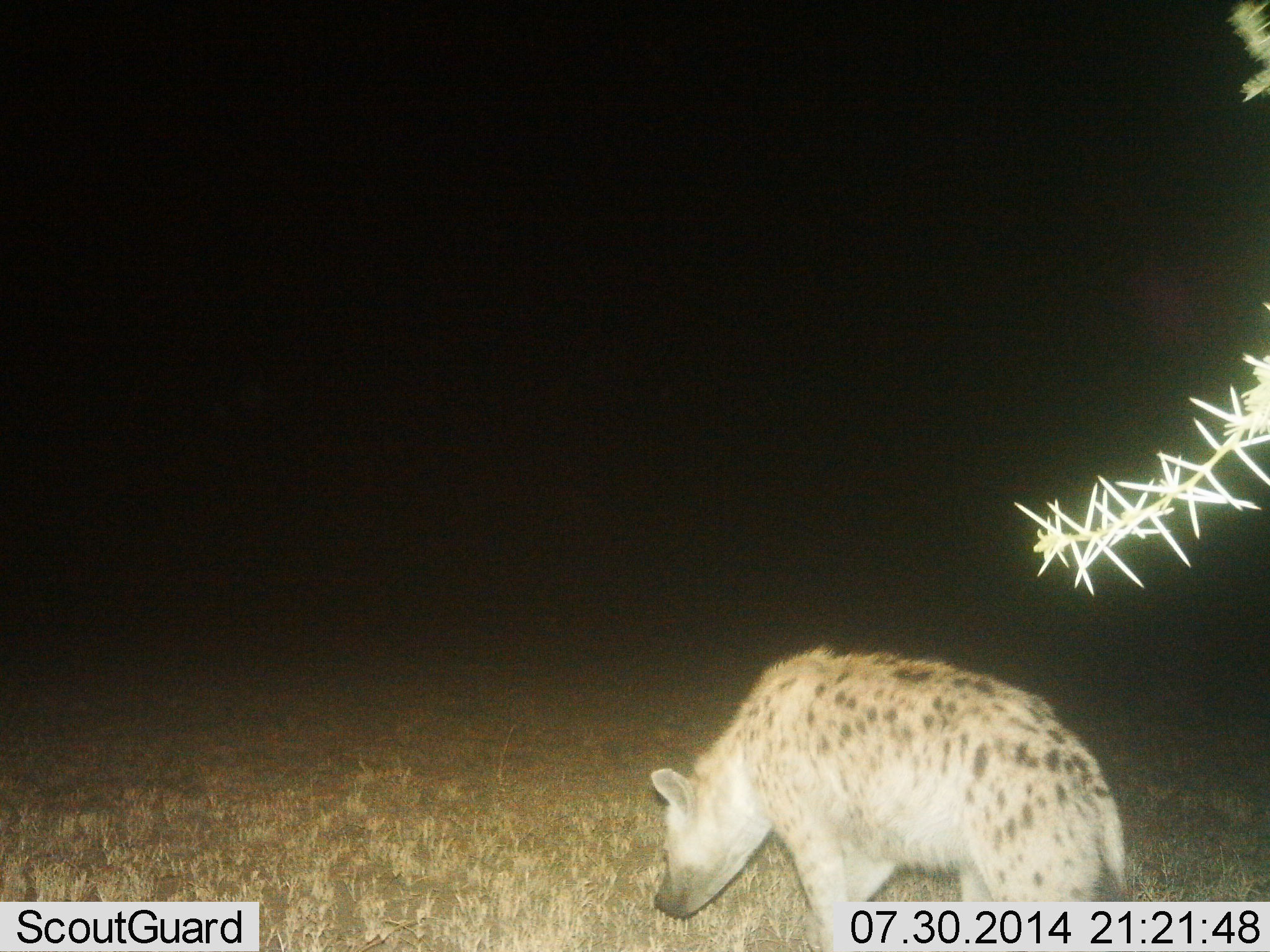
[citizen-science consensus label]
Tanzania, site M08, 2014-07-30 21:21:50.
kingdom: Animalia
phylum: Chordata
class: Mammalia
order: Carnivora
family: Hyaenidae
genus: Crocuta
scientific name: Crocuta crocuta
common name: spotted hyena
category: hyenaspotted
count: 1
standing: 40%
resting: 0%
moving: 30%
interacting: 0%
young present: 0%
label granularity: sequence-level